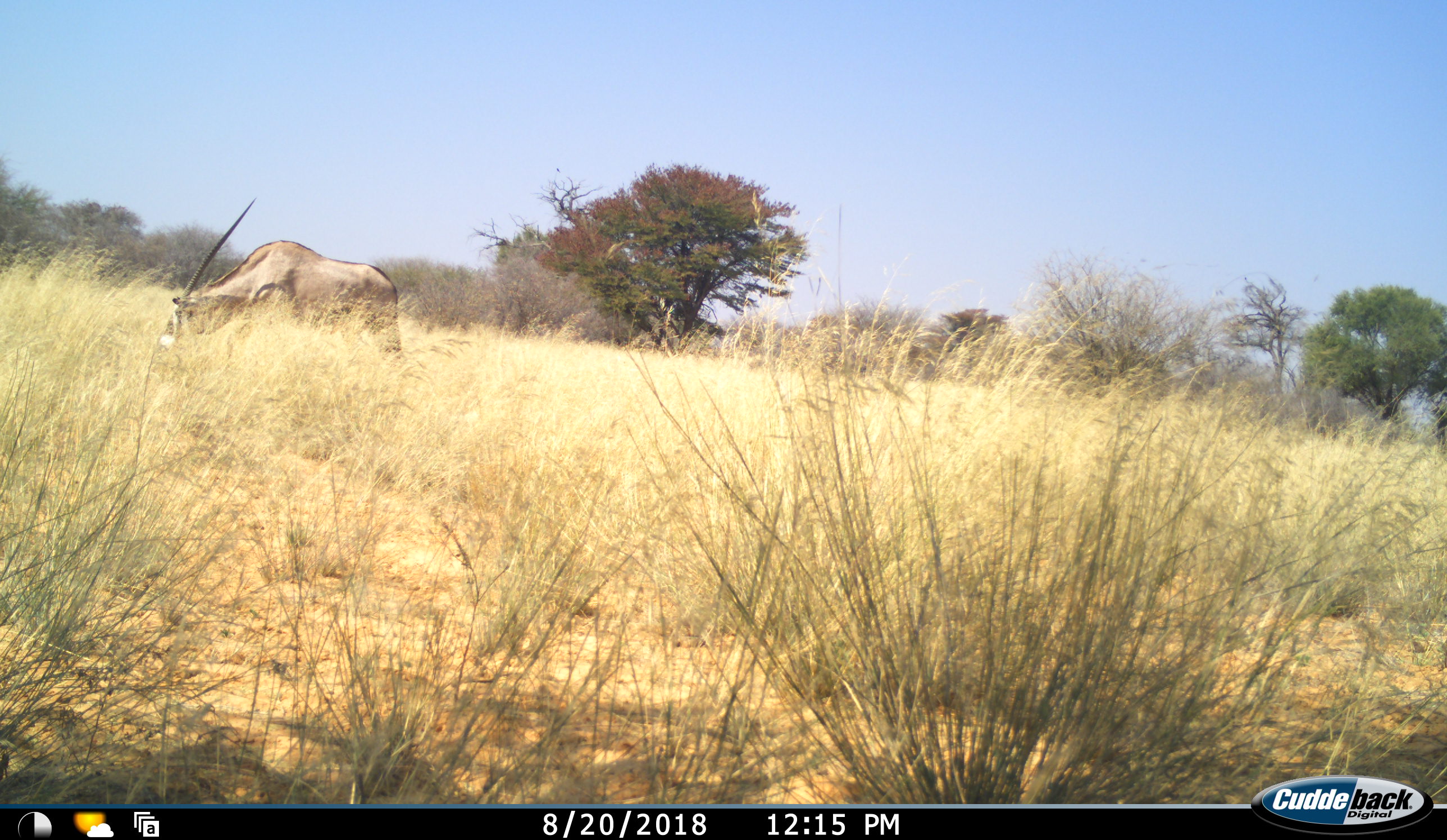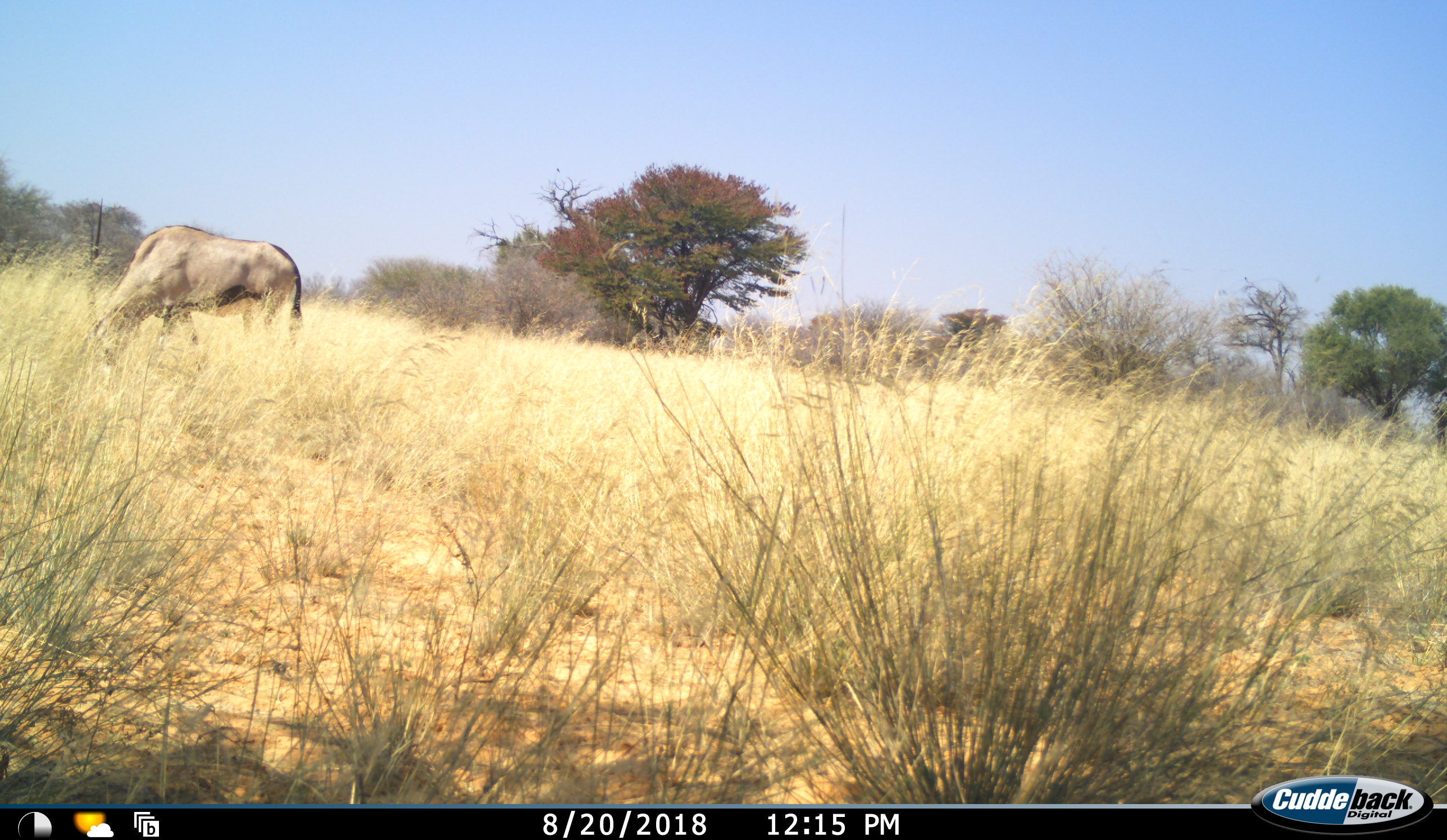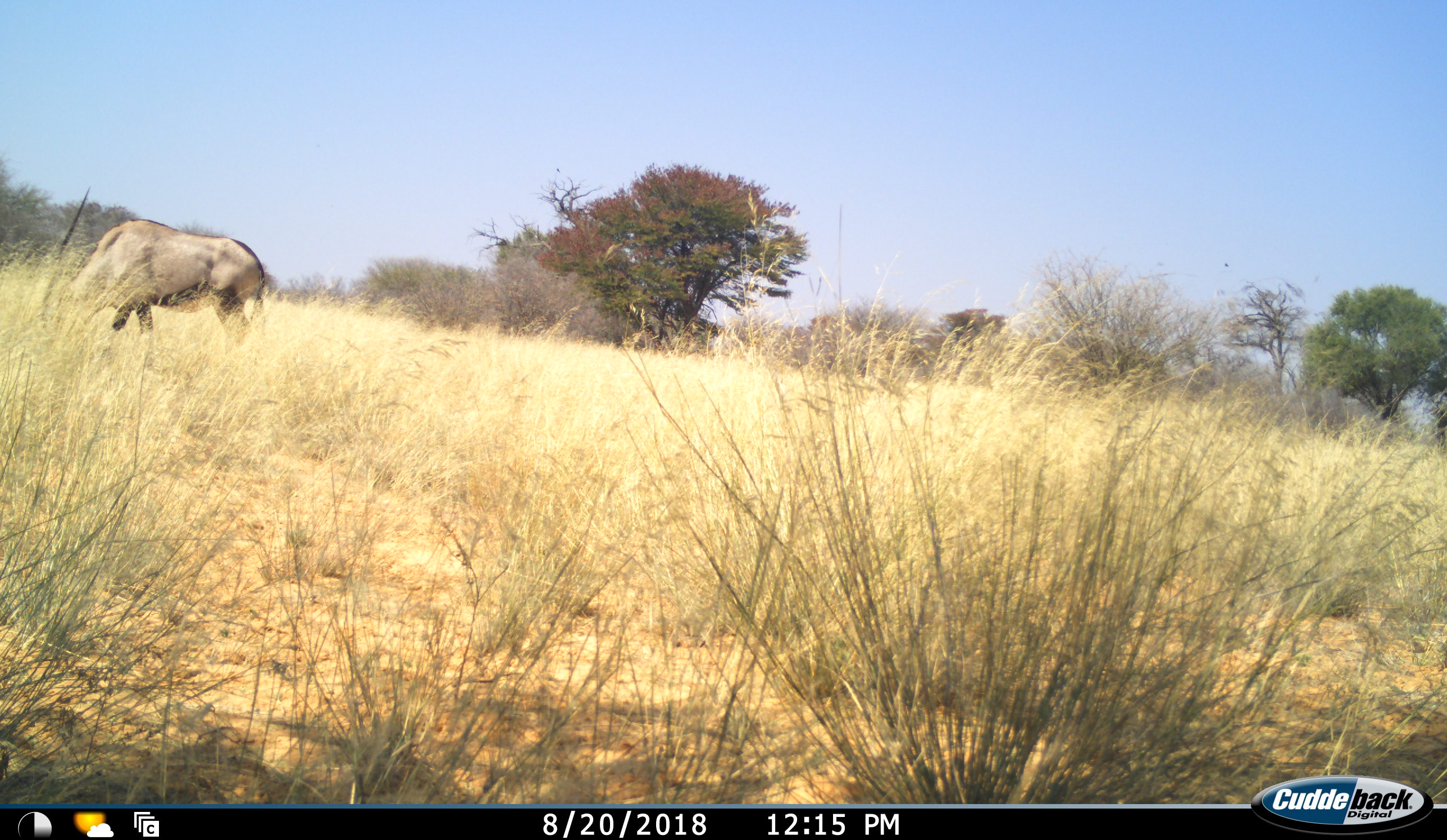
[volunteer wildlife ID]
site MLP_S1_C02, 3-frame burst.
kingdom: Animalia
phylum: Chordata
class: Mammalia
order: Artiodactyla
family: Bovidae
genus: Oryx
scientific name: Oryx gazella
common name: gemsbok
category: oryx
Oryx (gemsbok) (Oryx gazella), count 1. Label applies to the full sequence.